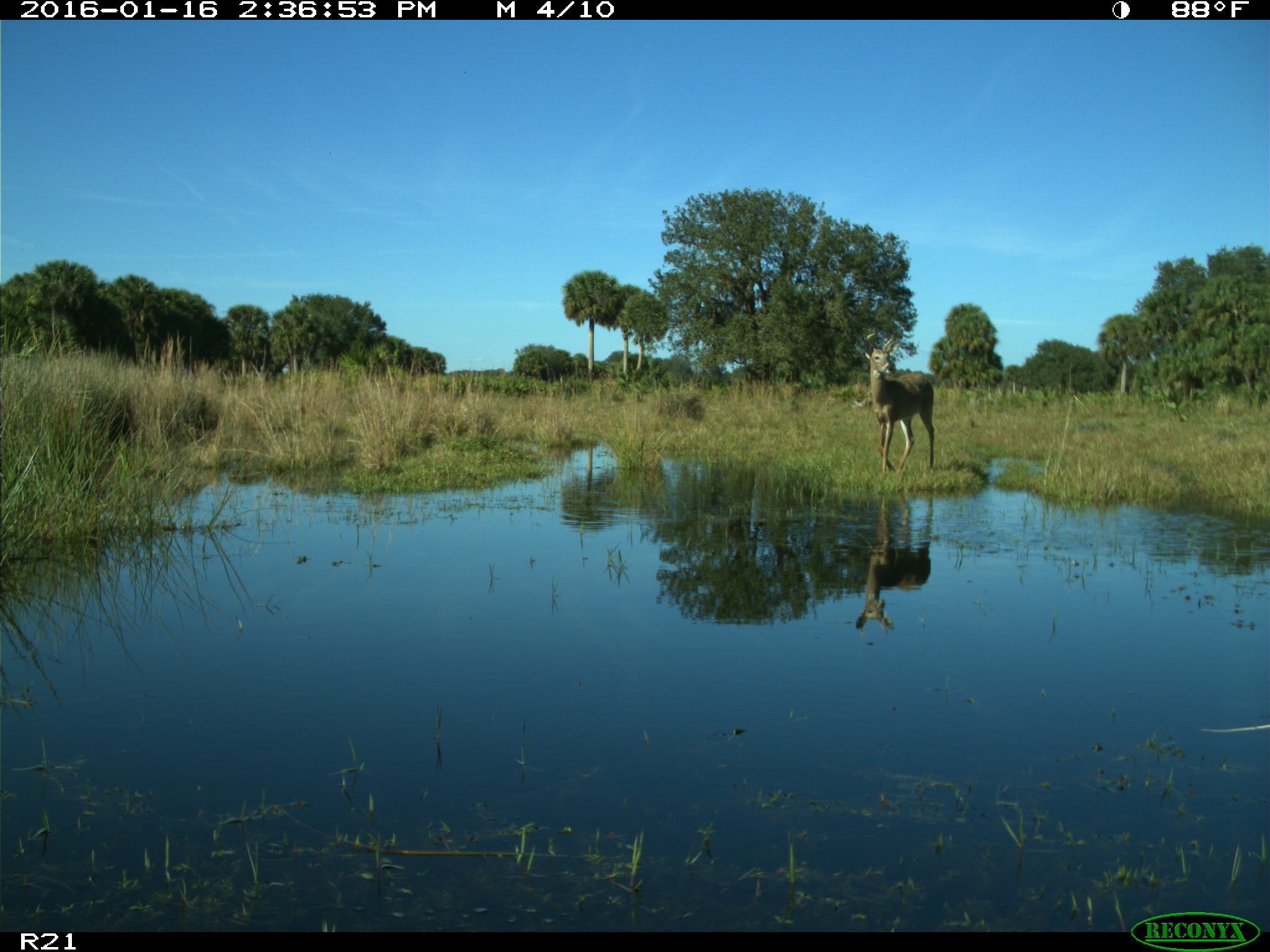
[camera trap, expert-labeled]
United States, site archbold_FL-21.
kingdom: Animalia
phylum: Chordata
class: Mammalia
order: Artiodactyla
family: Cervidae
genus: Odocoileus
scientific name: Odocoileus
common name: deer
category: unidentified deer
Unidentified deer (deer) (Odocoileus).